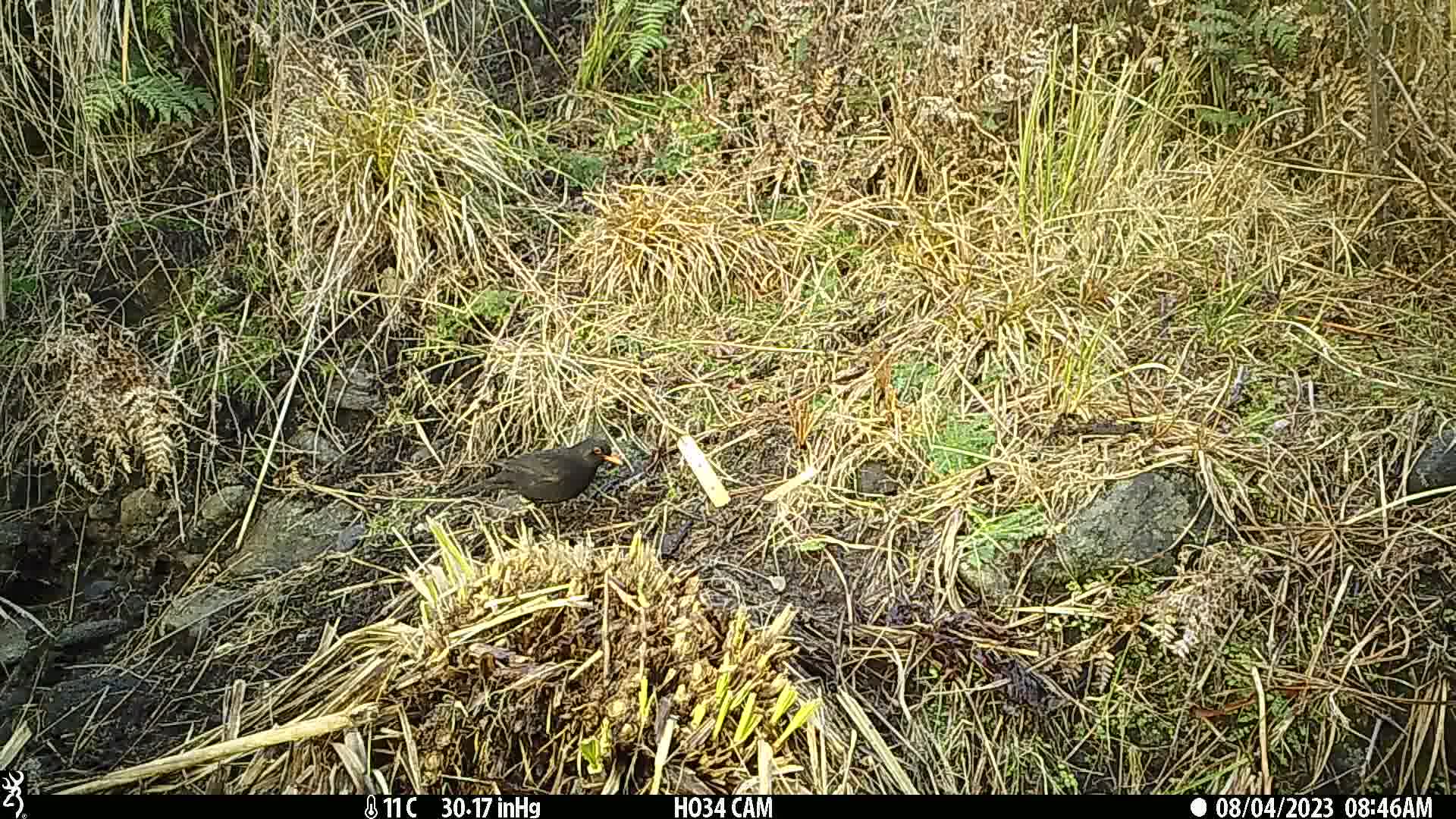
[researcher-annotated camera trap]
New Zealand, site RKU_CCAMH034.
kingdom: Animalia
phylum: Chordata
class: Aves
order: Passeriformes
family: Turdidae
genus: Turdus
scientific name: Turdus merula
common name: eurasian blackbird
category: blackbird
Blackbird (eurasian blackbird) (Turdus merula).